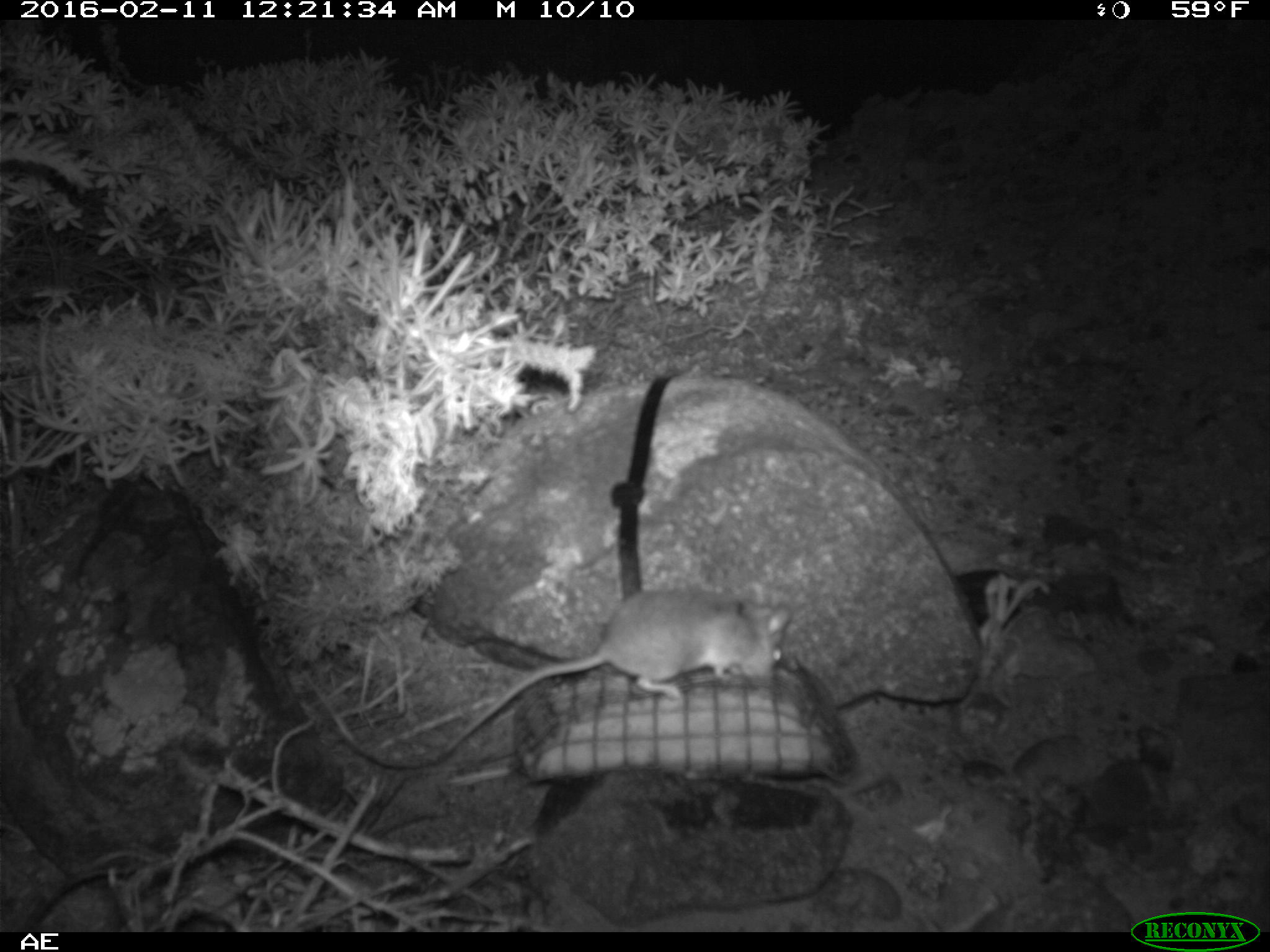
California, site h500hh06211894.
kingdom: Animalia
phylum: Chordata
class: Mammalia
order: Rodentia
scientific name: Rodentia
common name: rodent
Rodent (Rodentia).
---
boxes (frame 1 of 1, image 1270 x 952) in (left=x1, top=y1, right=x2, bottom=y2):
rodent: (left=435, top=585, right=791, bottom=760)